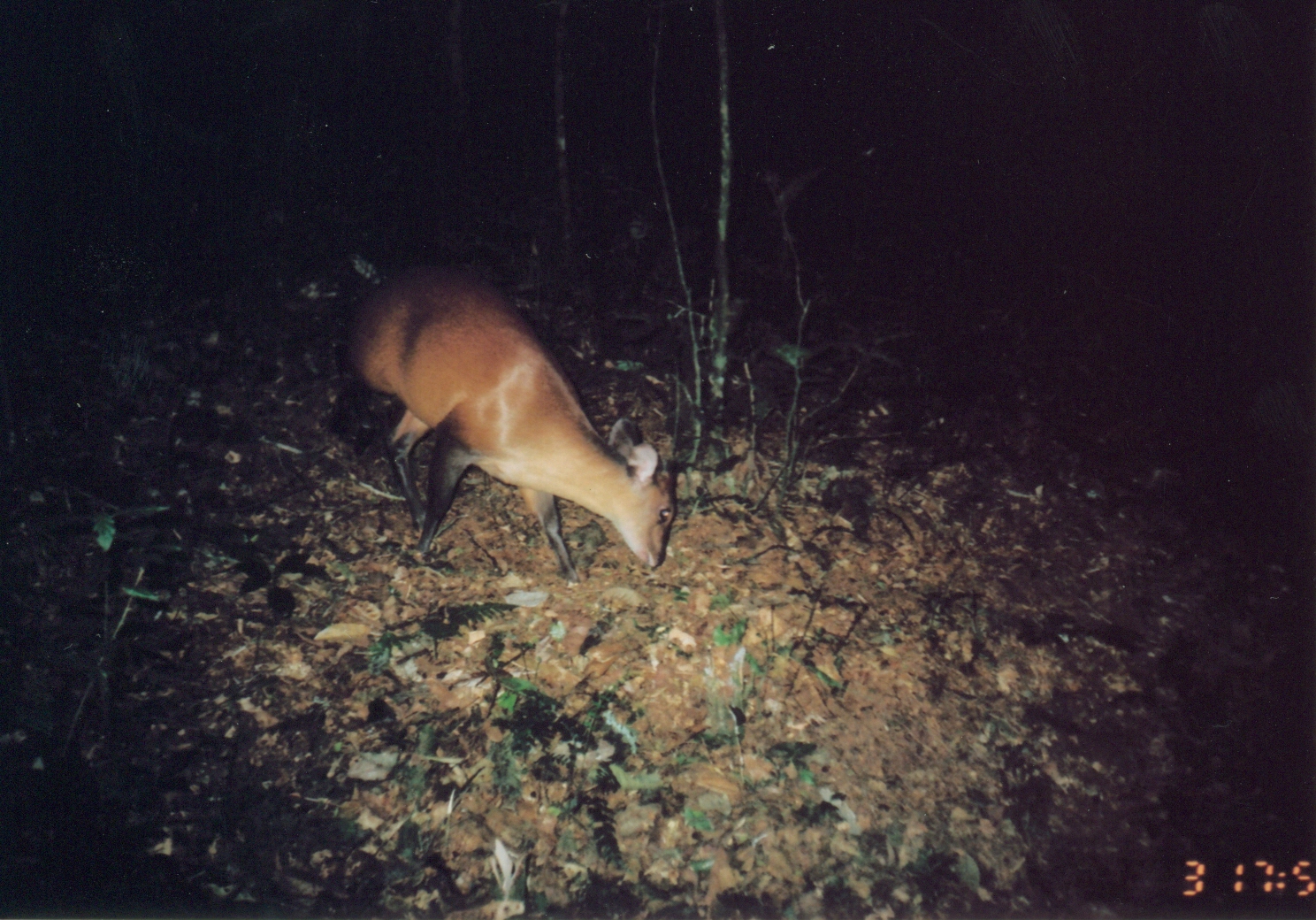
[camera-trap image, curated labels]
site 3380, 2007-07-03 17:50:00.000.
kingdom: Animalia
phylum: Chordata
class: Mammalia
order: Artiodactyla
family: Bovidae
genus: Cephalophus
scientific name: Cephalophus harveyi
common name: harvey's duiker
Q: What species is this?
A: Cephalophus harveyi (harvey's duiker).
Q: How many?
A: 1.